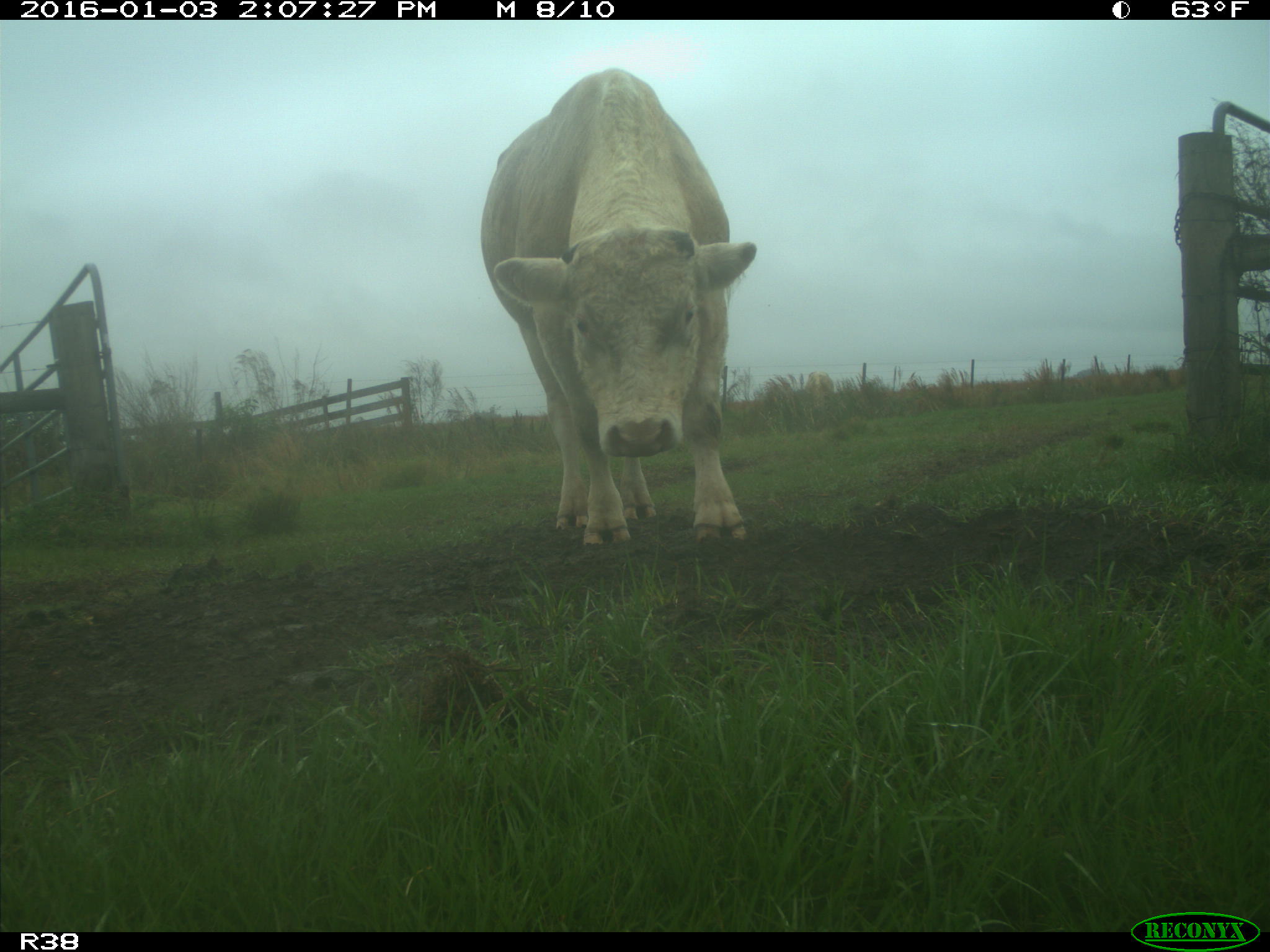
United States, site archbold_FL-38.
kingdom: Animalia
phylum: Chordata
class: Mammalia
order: Artiodactyla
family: Bovidae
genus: Bos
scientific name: Bos taurus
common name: domestic cow